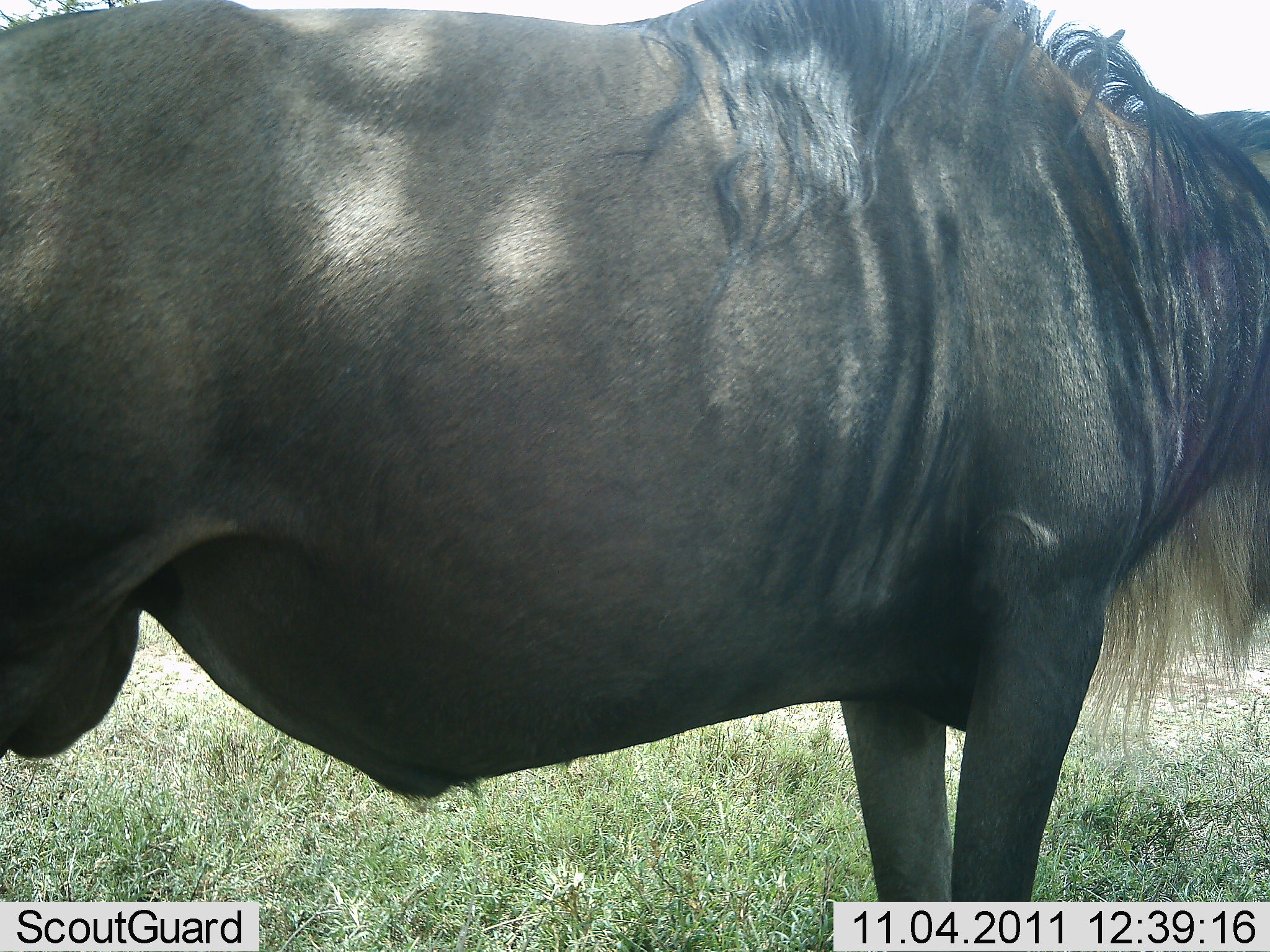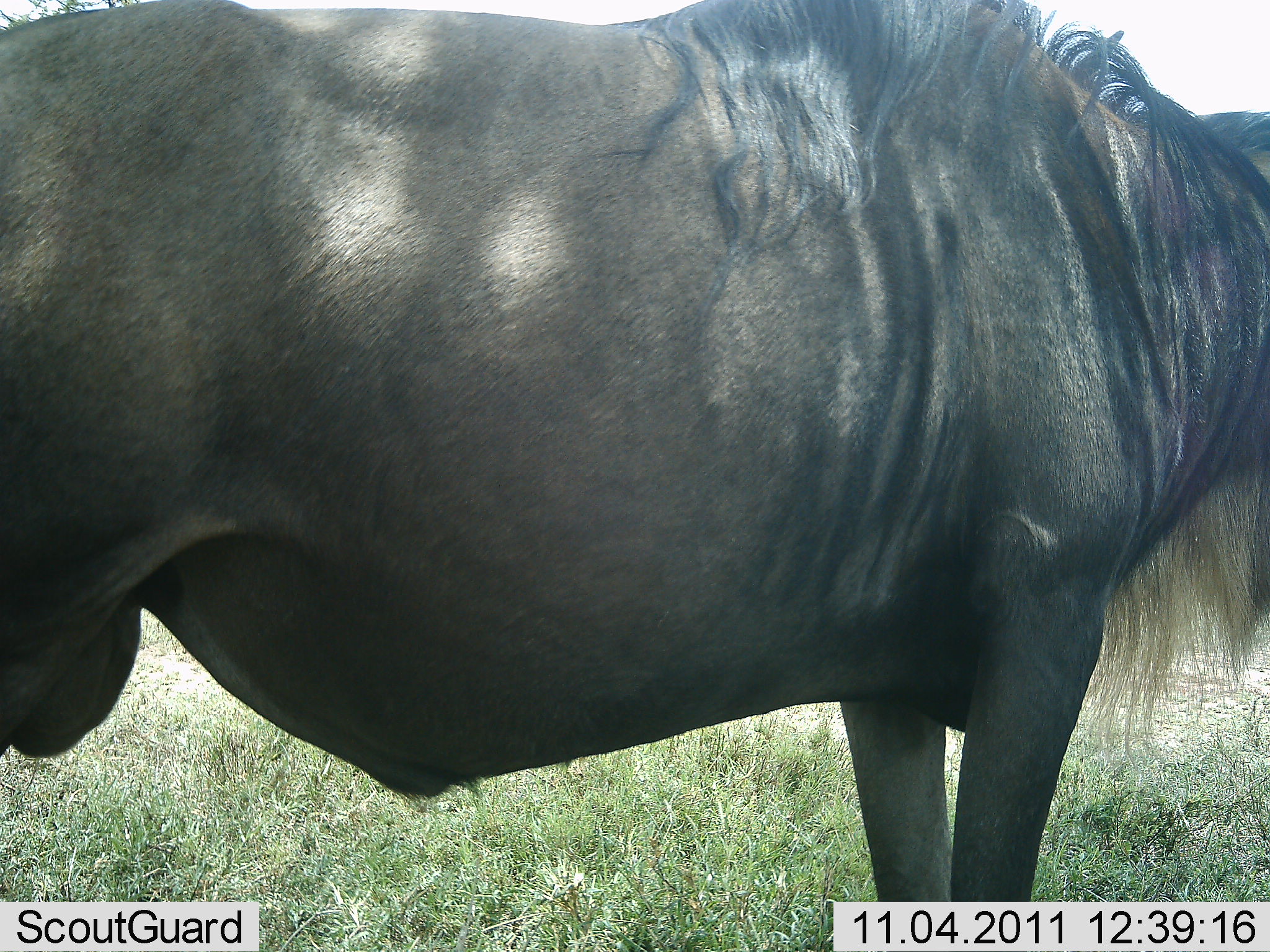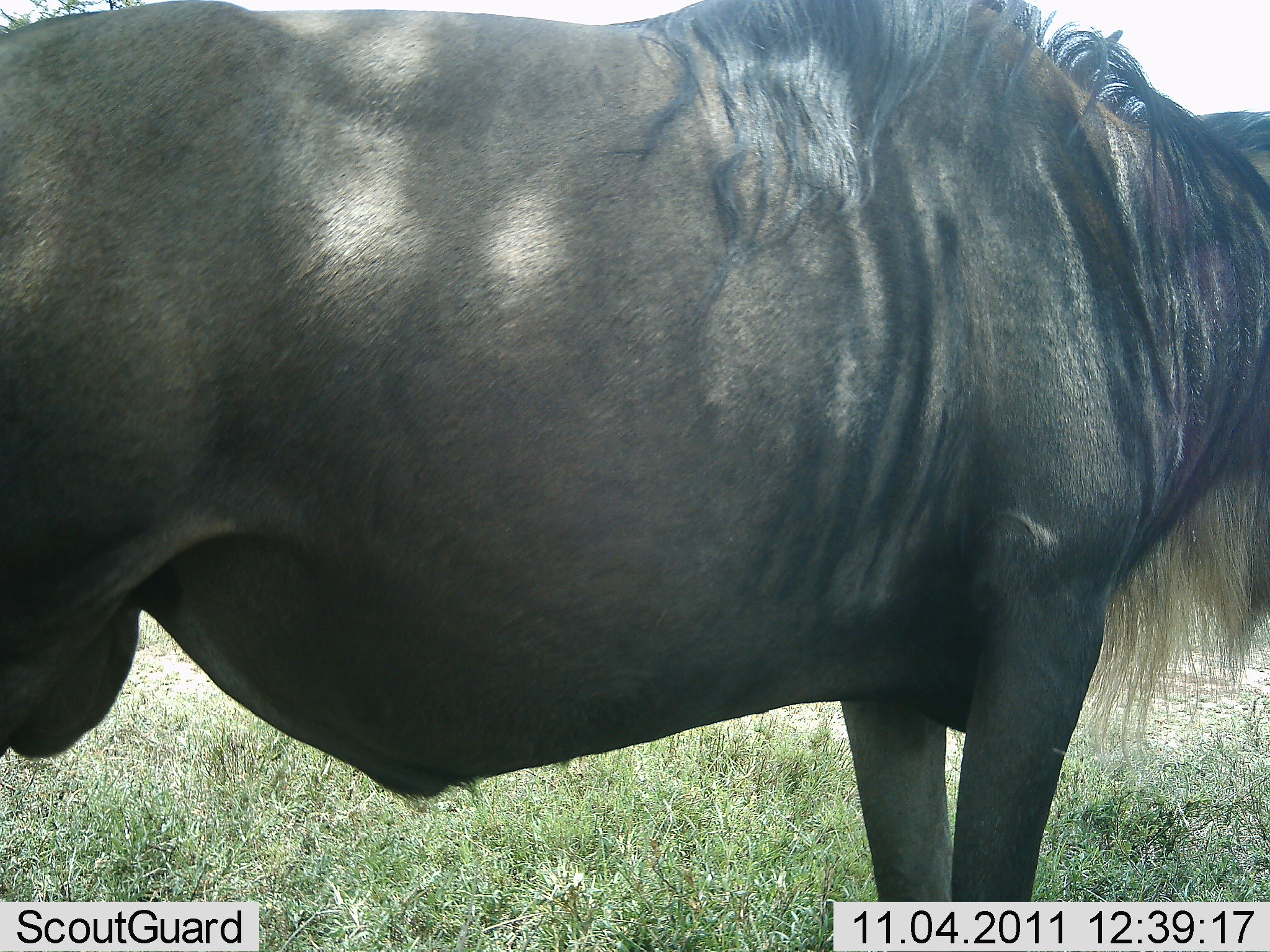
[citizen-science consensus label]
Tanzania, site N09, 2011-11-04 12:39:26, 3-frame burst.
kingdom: Animalia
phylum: Chordata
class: Mammalia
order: Artiodactyla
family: Bovidae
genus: Connochaetes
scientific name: Connochaetes taurinus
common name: blue wildebeest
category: wildebeest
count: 1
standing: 100%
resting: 0%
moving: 0%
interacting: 0%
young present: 0%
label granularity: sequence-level